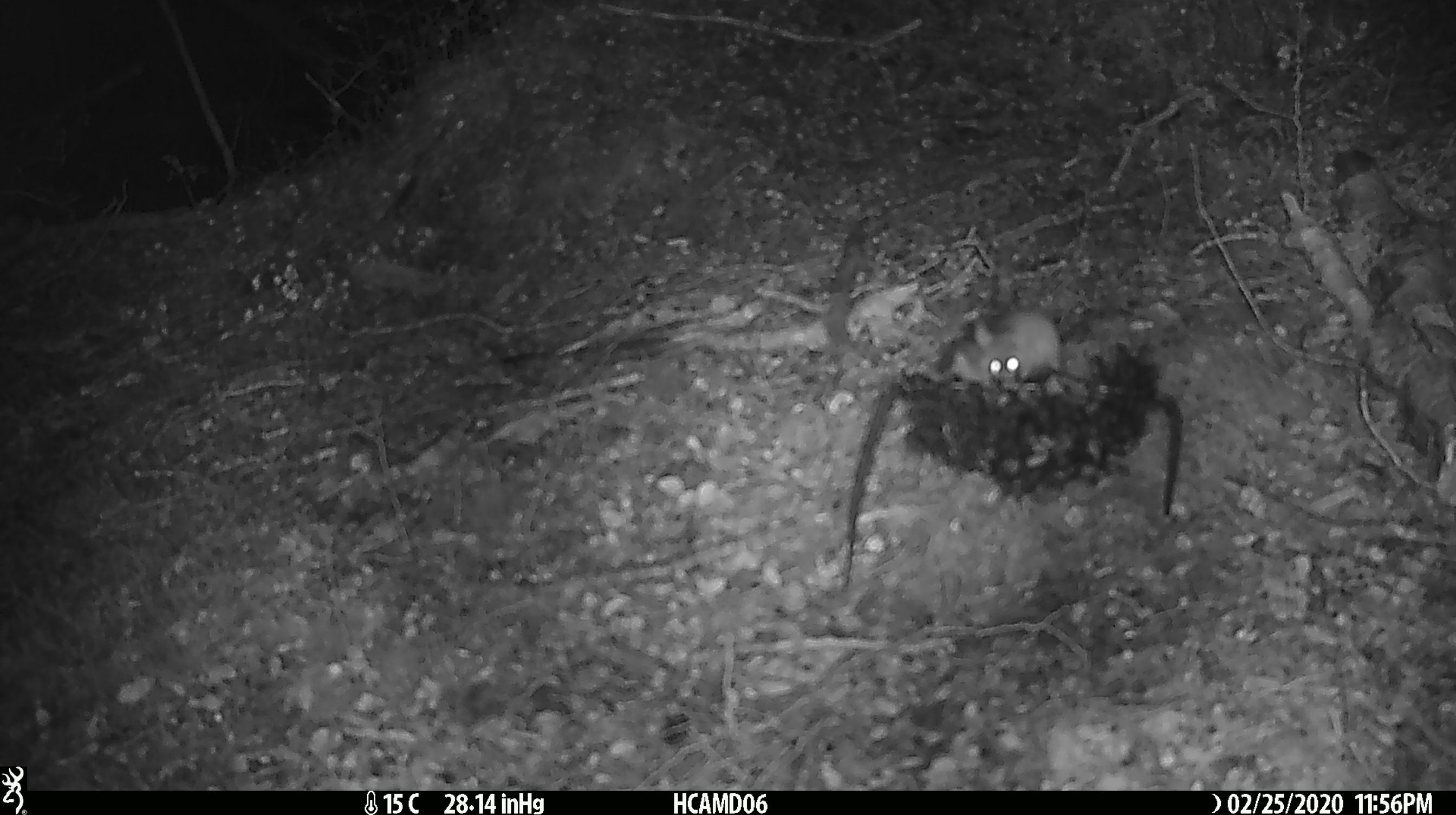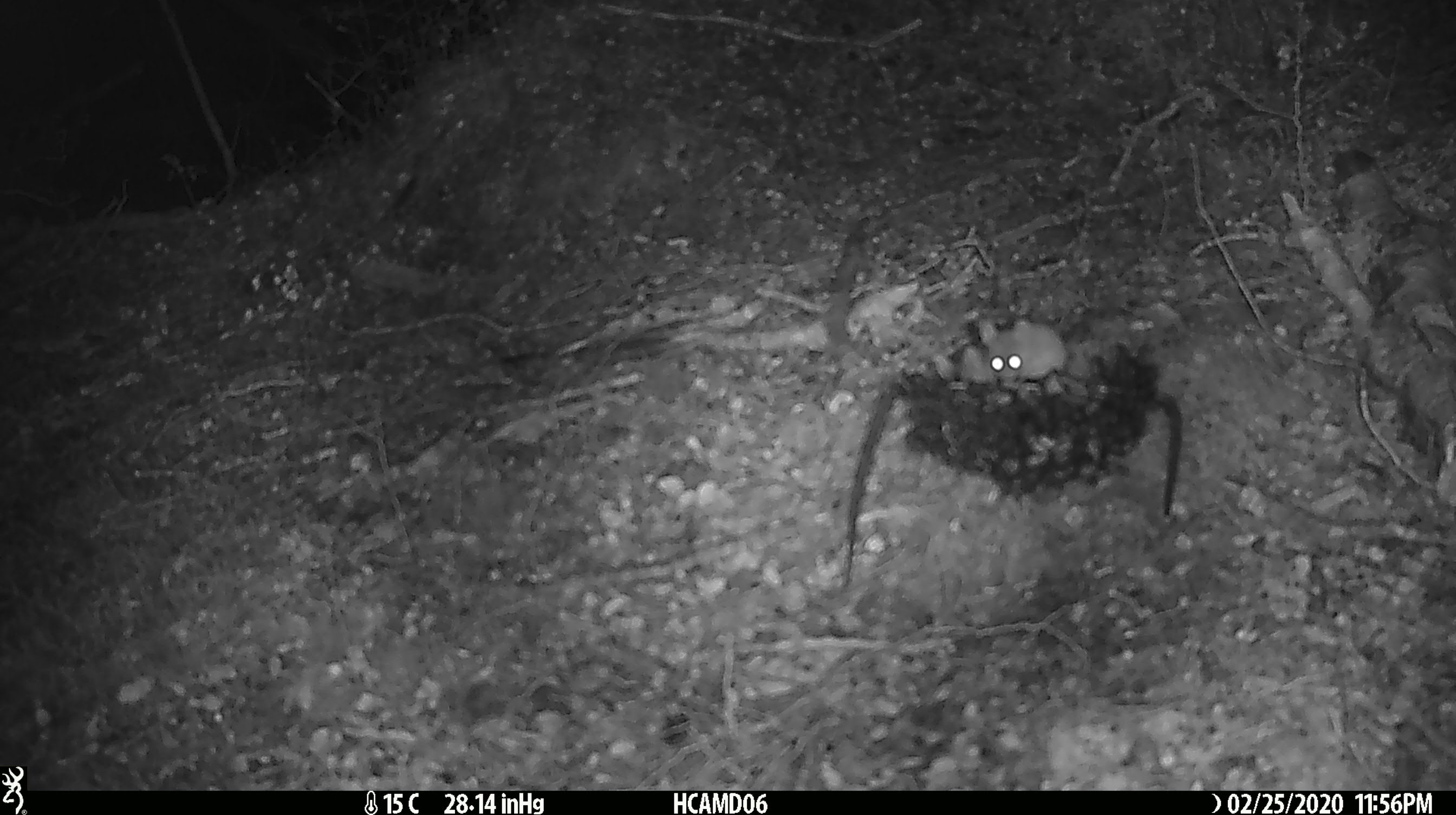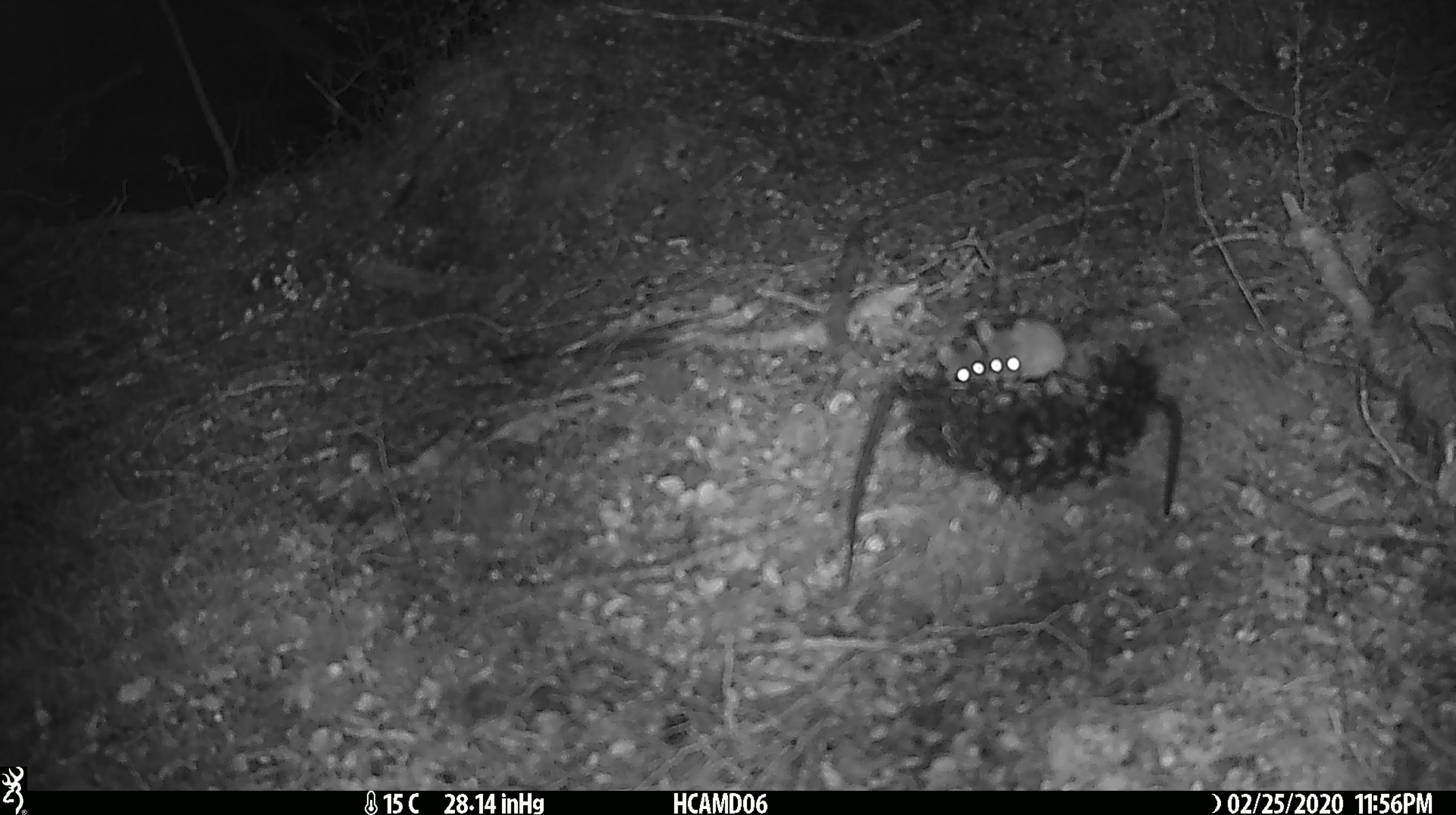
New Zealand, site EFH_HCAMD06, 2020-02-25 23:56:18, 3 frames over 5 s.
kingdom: Animalia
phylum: Chordata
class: Mammalia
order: Rodentia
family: Muridae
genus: Mus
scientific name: Mus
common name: mouse